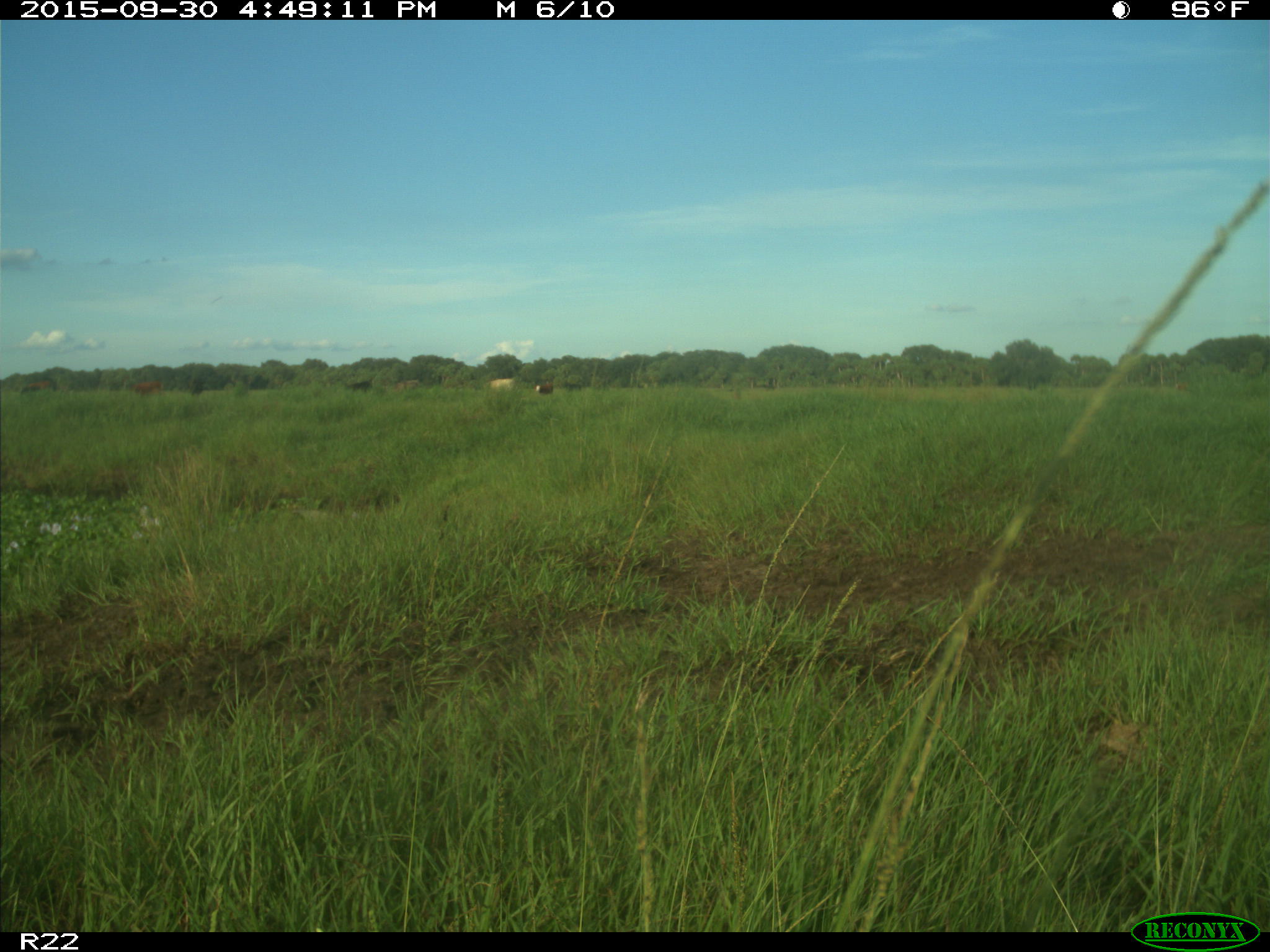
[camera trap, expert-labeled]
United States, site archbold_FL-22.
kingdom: Animalia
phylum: Chordata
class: Mammalia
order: Artiodactyla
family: Bovidae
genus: Bos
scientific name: Bos taurus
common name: domestic cow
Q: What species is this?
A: Bos taurus (domestic cow).